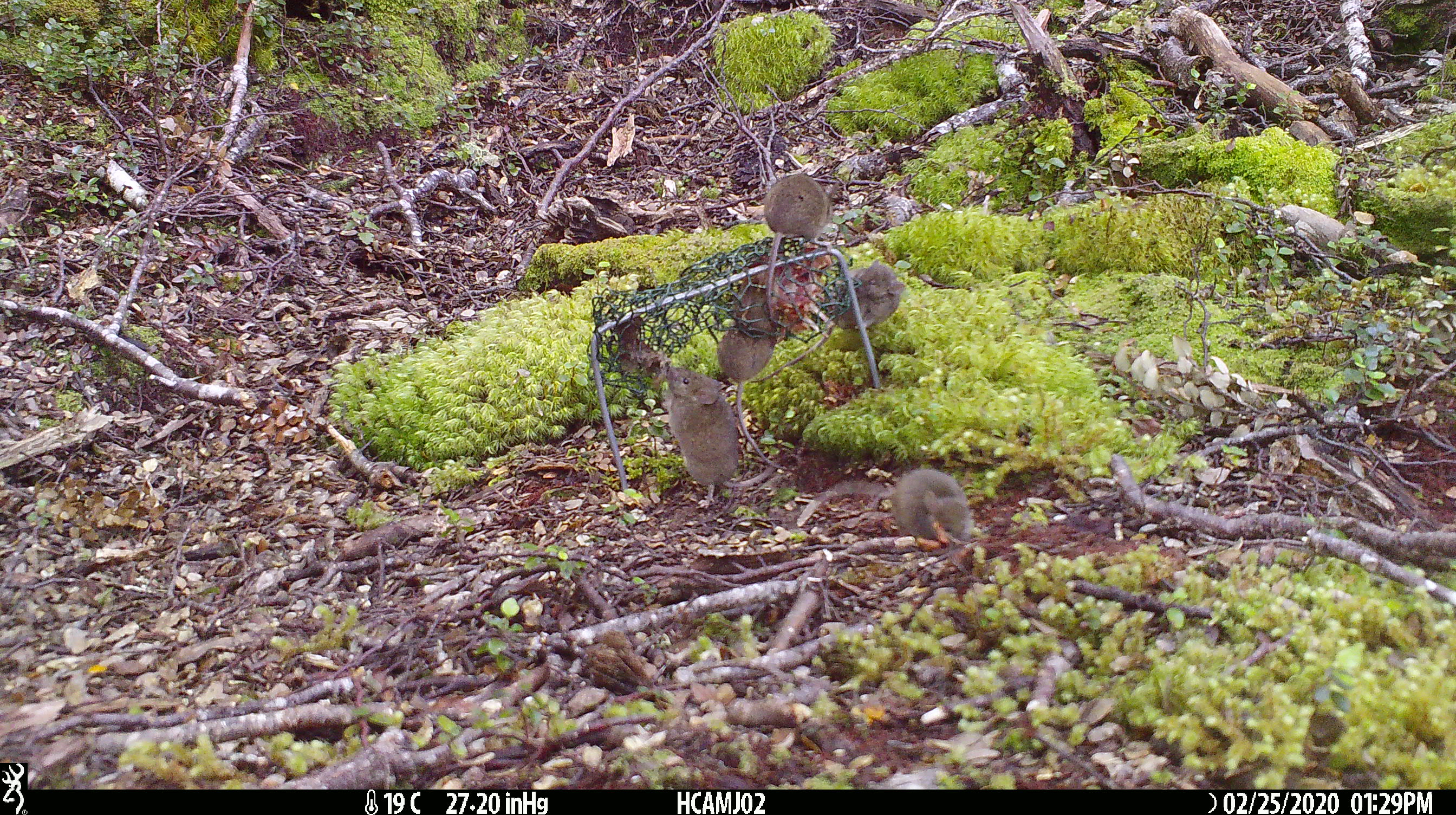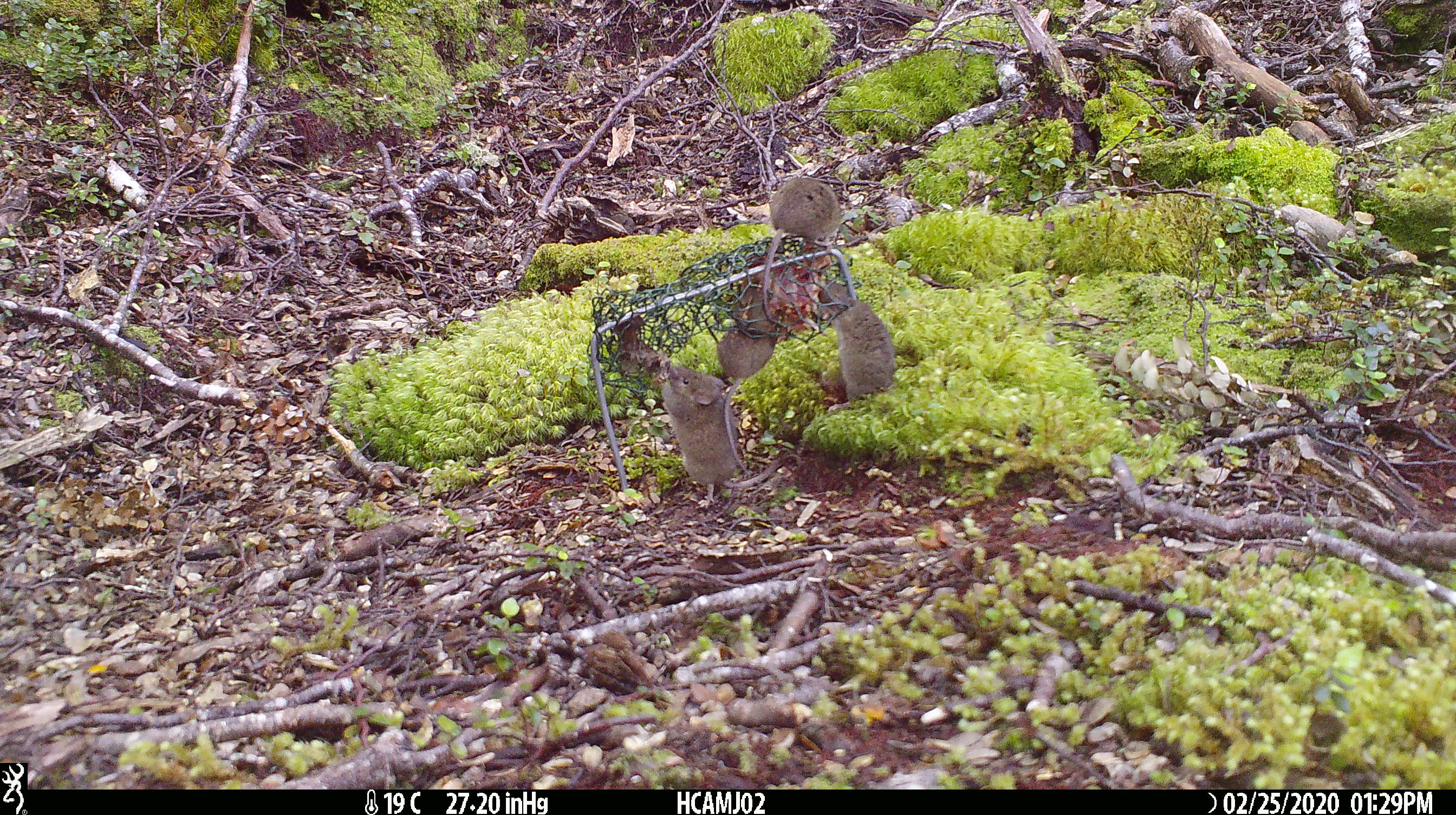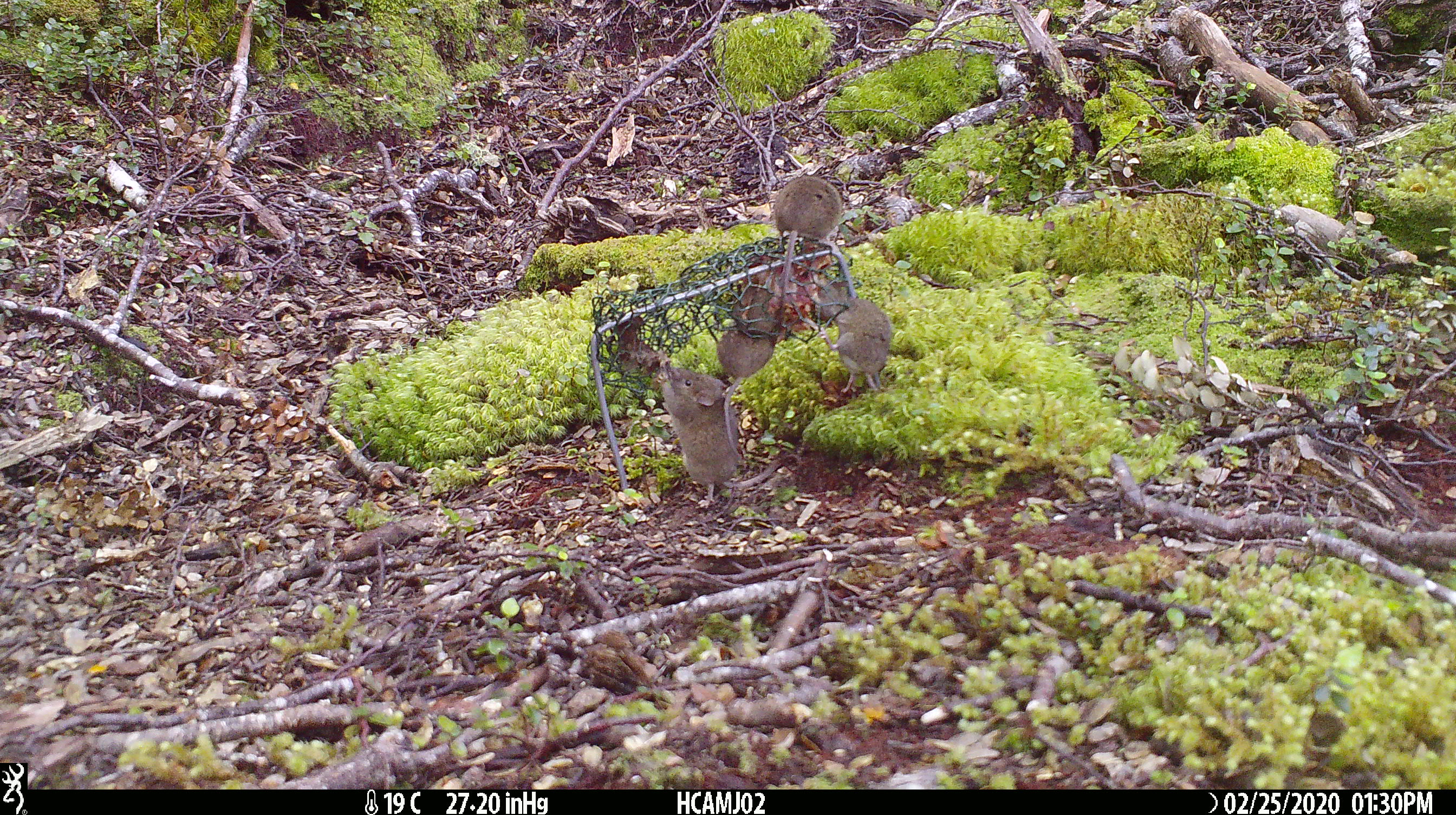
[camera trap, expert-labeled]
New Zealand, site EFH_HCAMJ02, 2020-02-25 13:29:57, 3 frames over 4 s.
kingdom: Animalia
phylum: Chordata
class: Mammalia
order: Rodentia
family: Muridae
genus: Mus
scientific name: Mus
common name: mouse